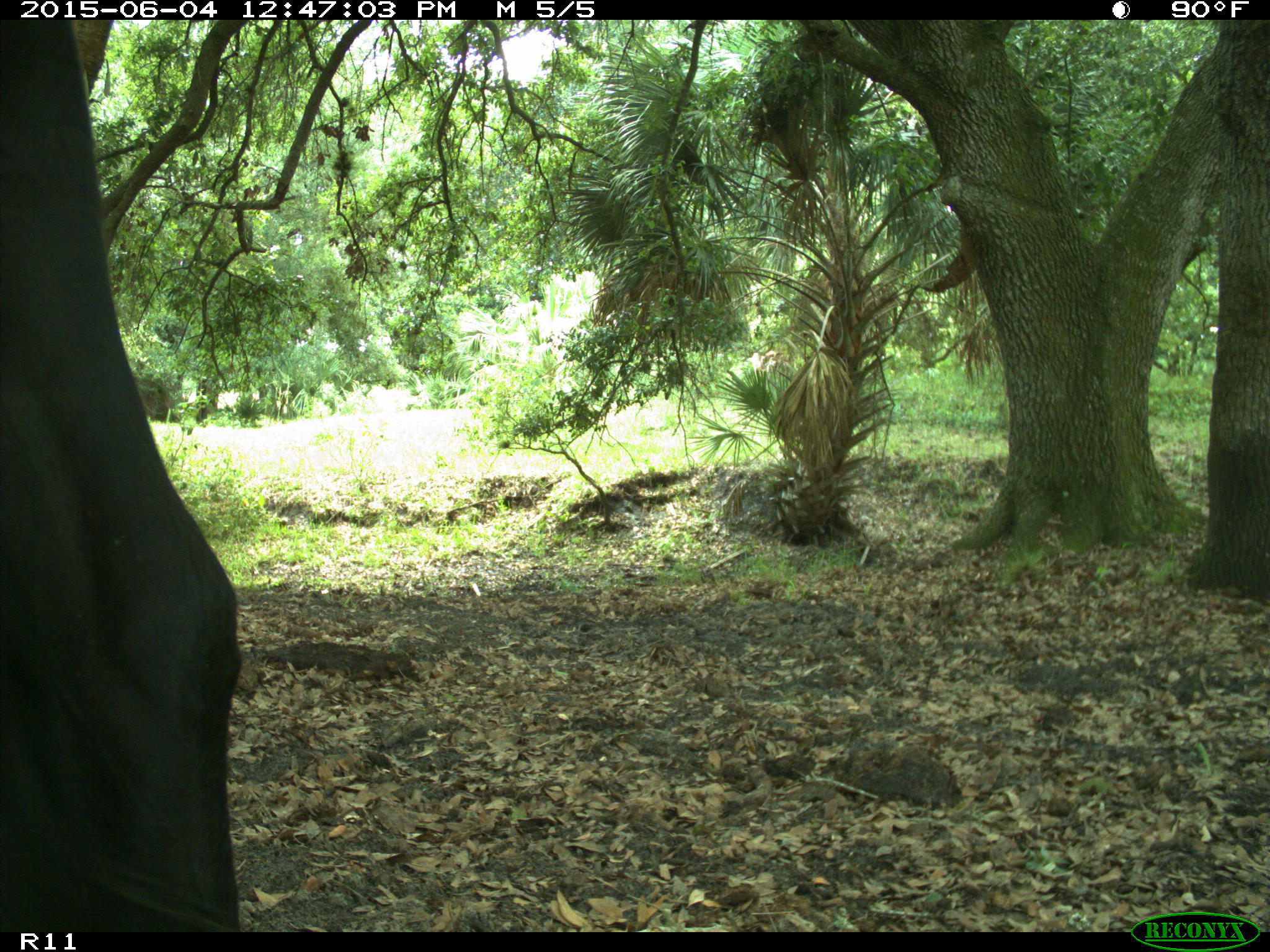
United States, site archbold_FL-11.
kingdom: Animalia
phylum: Chordata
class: Mammalia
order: Artiodactyla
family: Bovidae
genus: Bos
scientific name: Bos taurus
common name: domestic cow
Bos taurus (domestic cow).